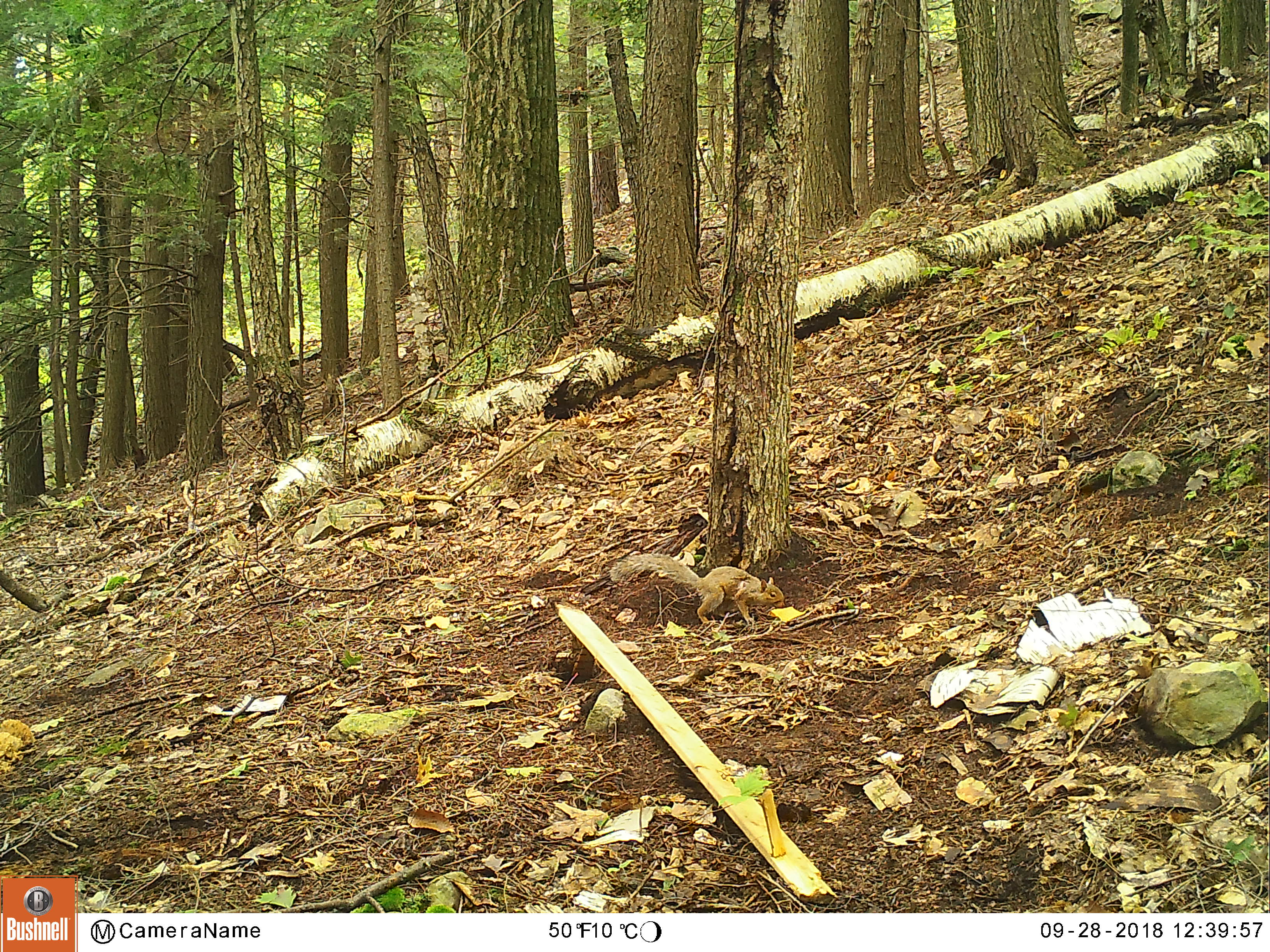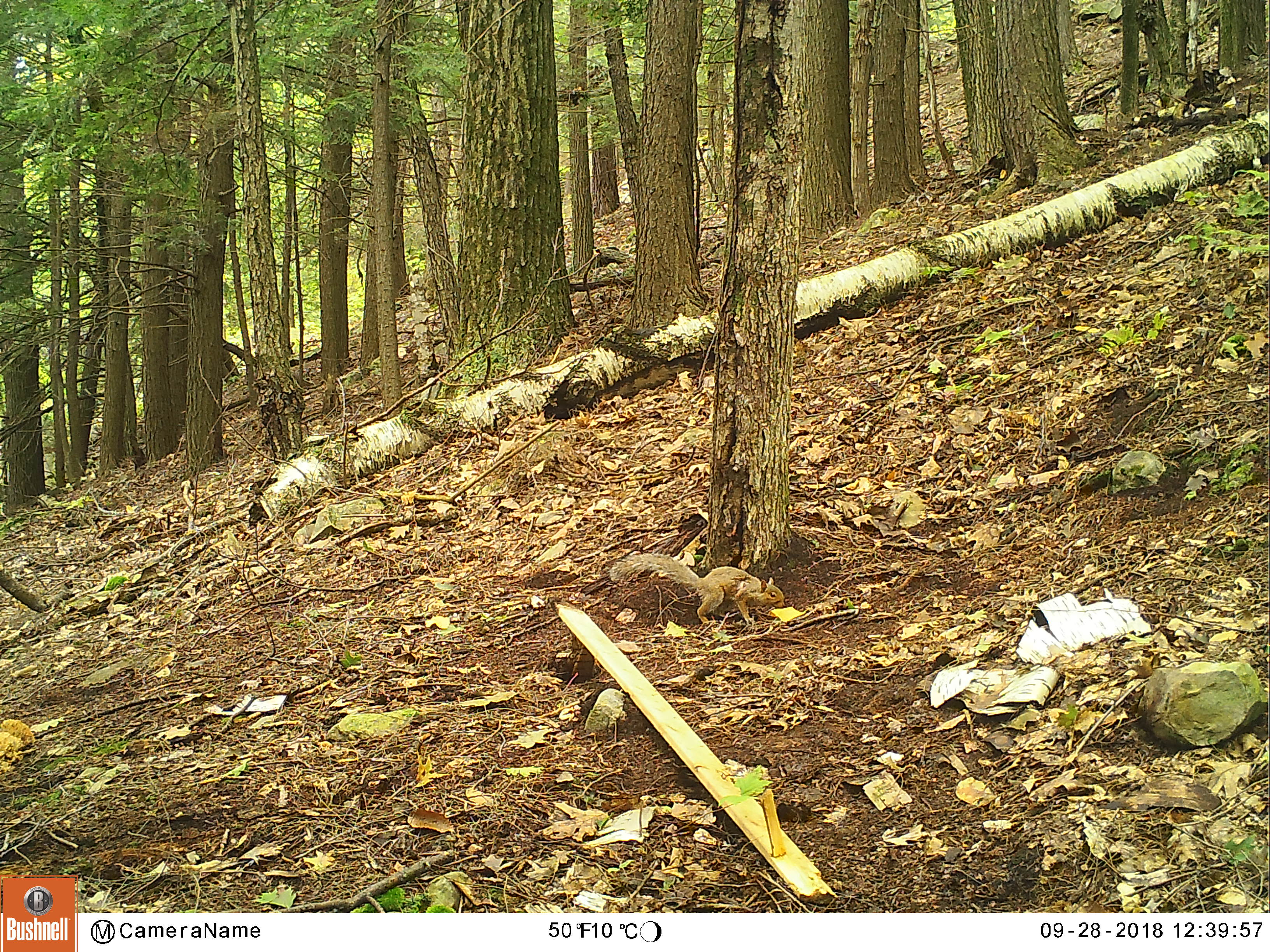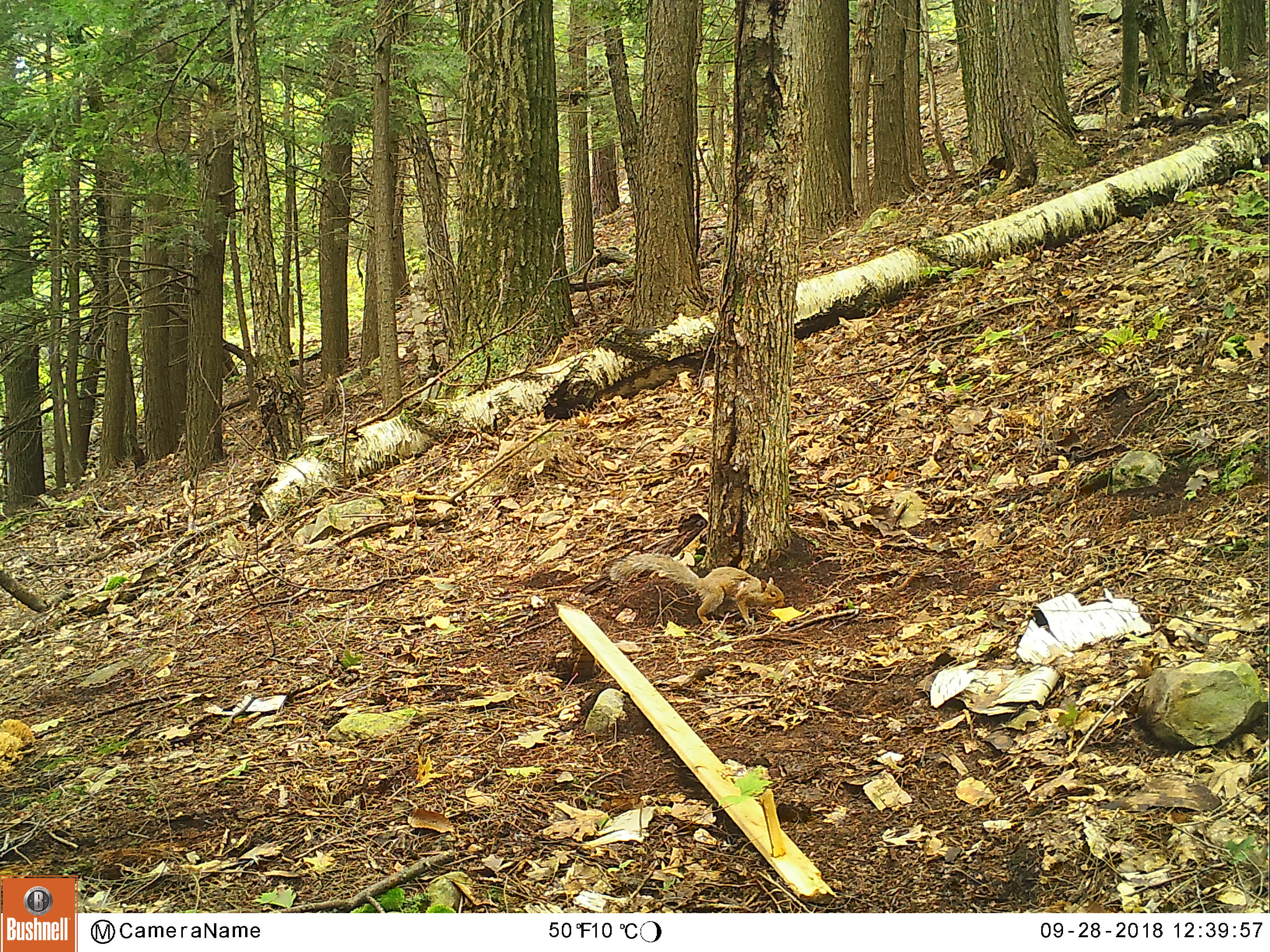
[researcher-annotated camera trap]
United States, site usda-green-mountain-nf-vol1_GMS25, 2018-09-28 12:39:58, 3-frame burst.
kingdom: Animalia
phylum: Chordata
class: Mammalia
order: Rodentia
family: Sciuridae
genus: Sciurus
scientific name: Sciurus carolinensis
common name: gray squirrel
Gray squirrel (Sciurus carolinensis).